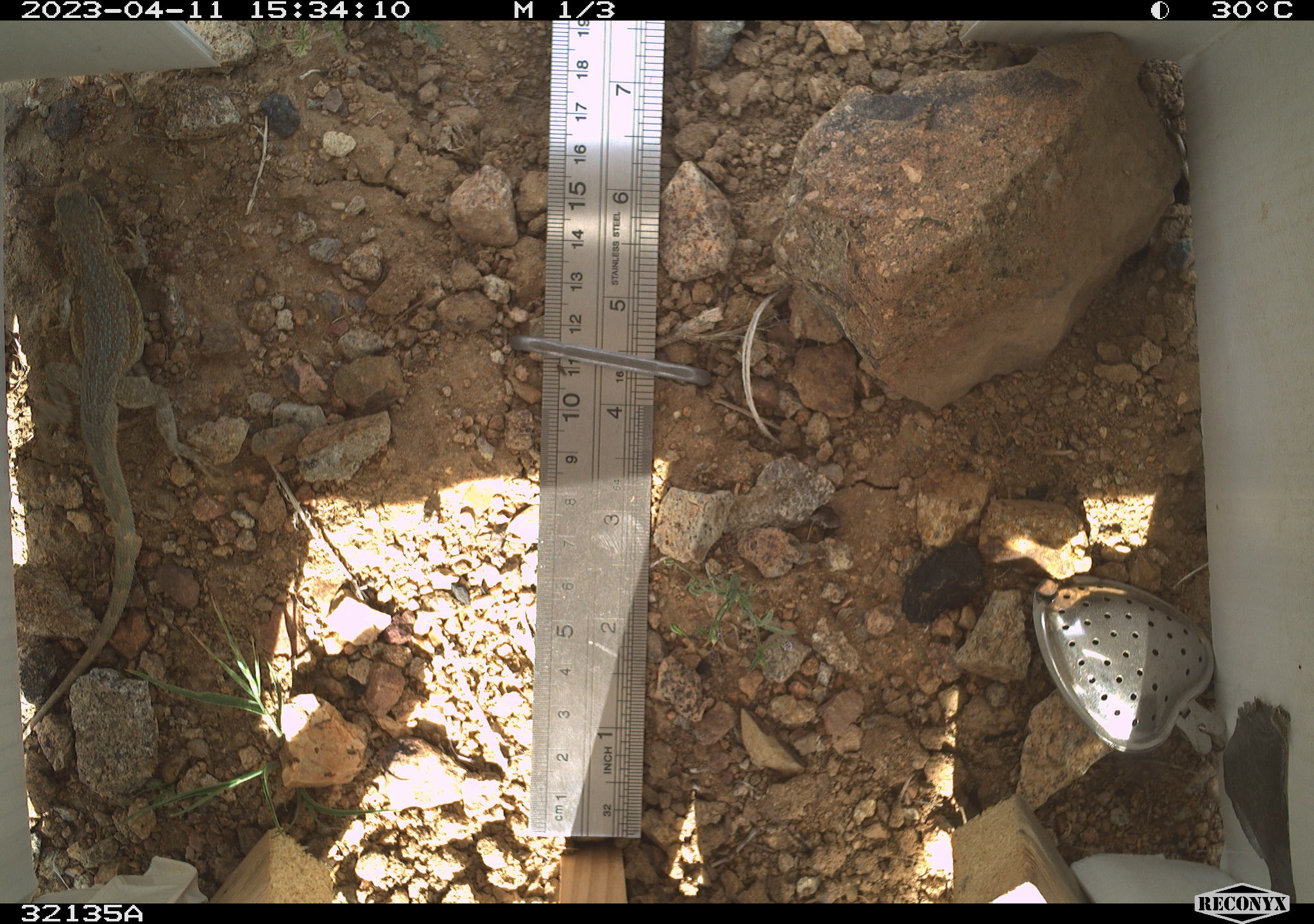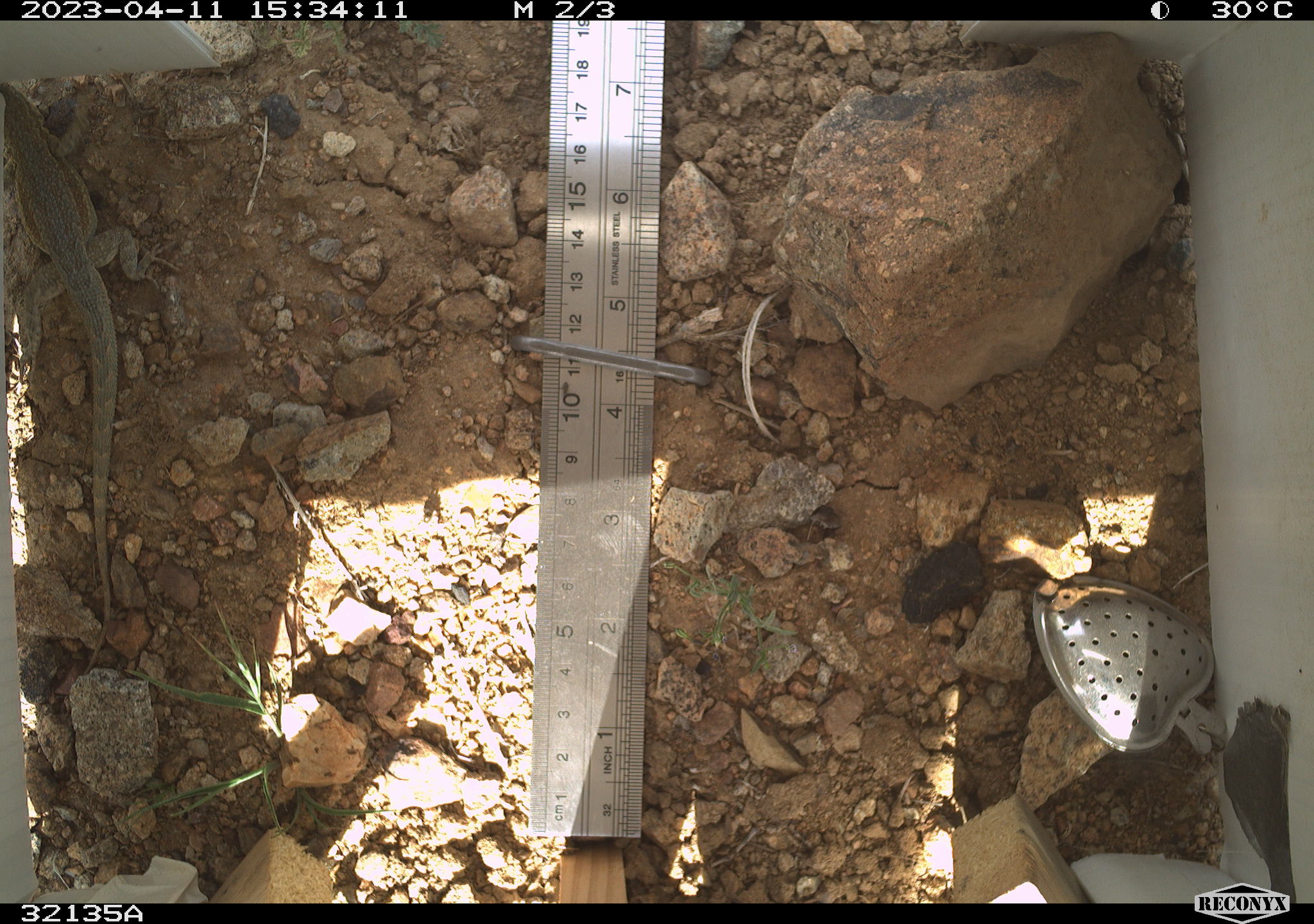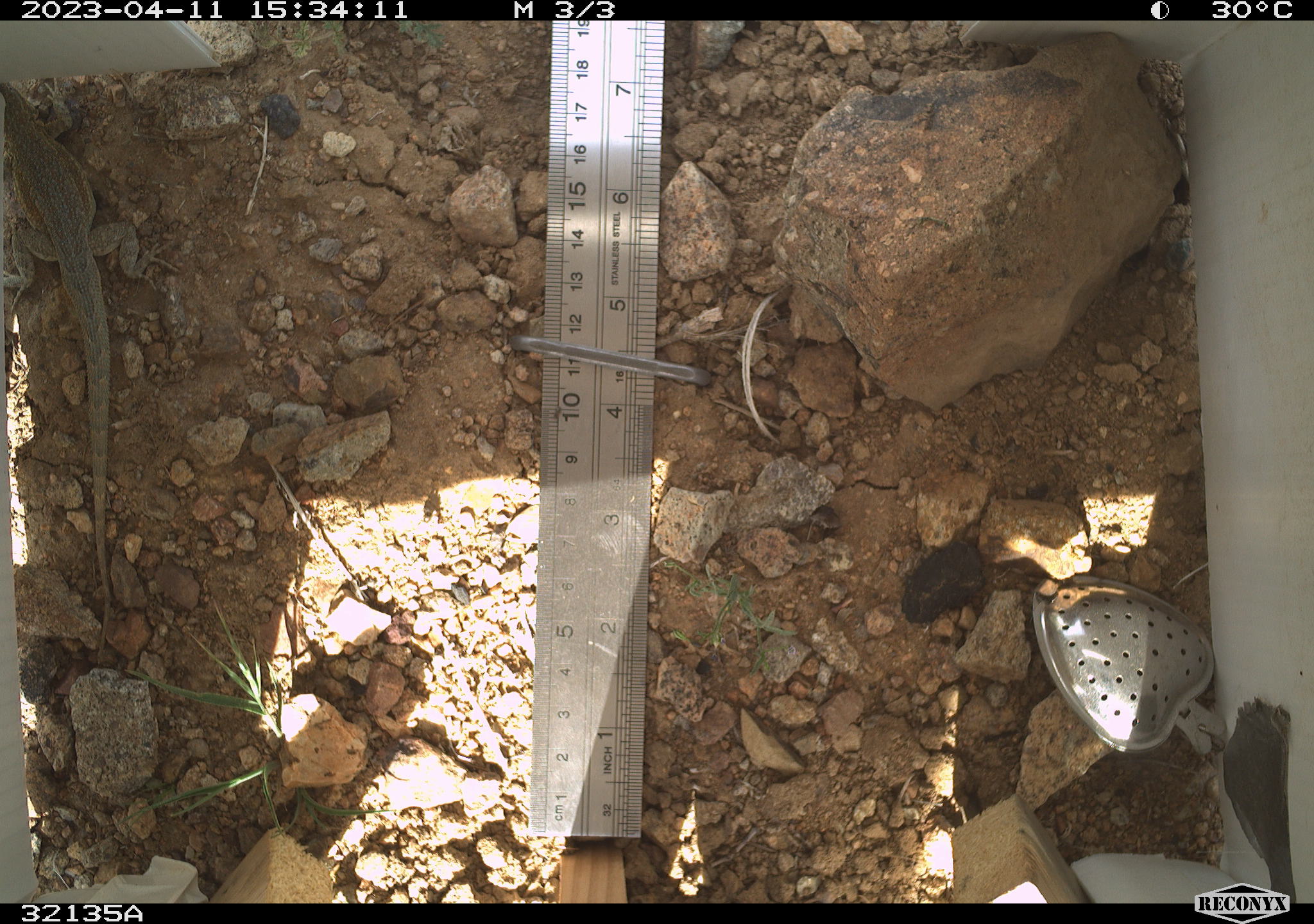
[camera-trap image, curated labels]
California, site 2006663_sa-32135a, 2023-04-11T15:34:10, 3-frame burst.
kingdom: Animalia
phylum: Chordata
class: Reptilia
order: Squamata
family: Phrynosomatidae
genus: Uta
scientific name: Uta stansburiana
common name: common side-blotched lizard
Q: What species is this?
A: Common side-blotched lizard (Uta stansburiana).